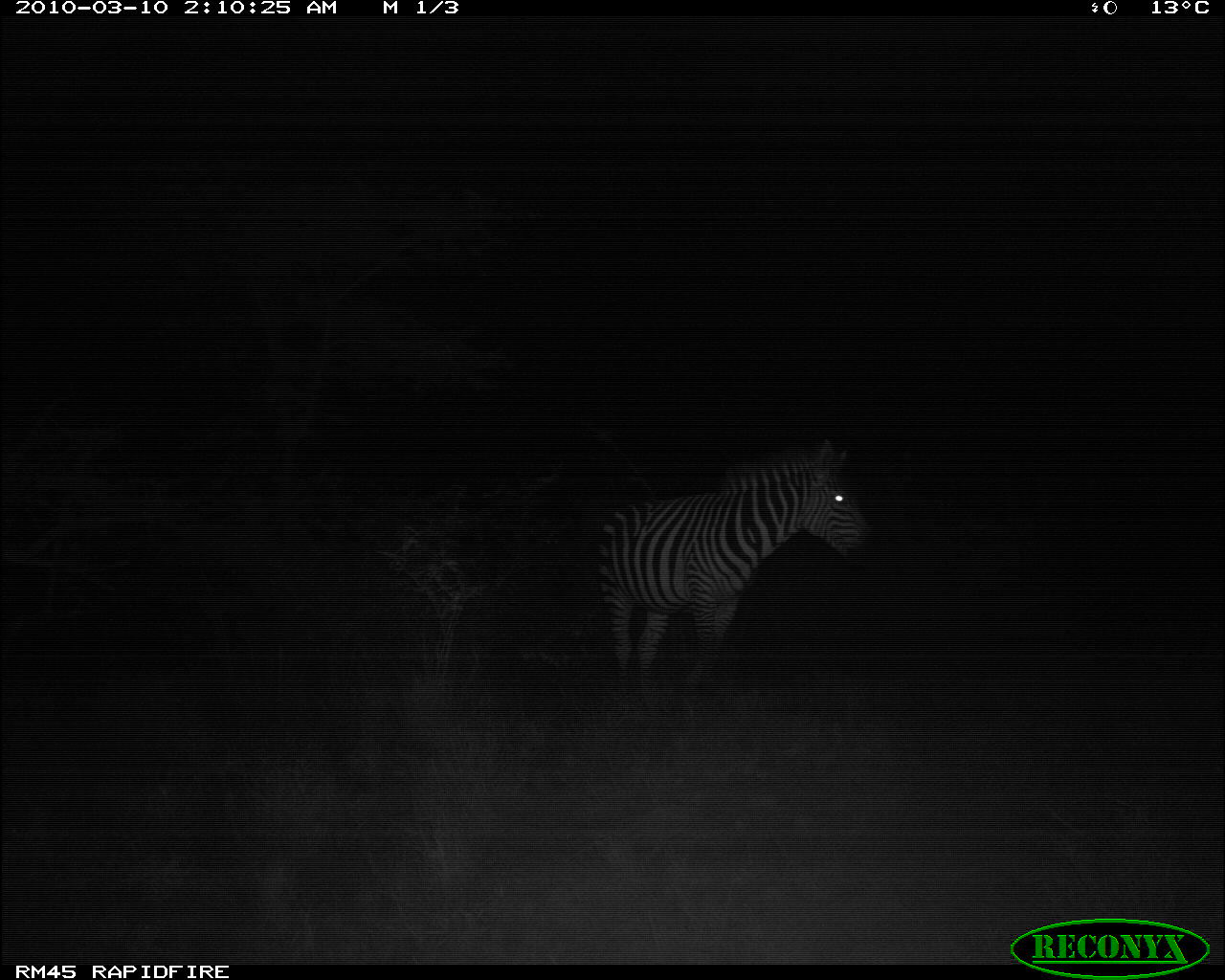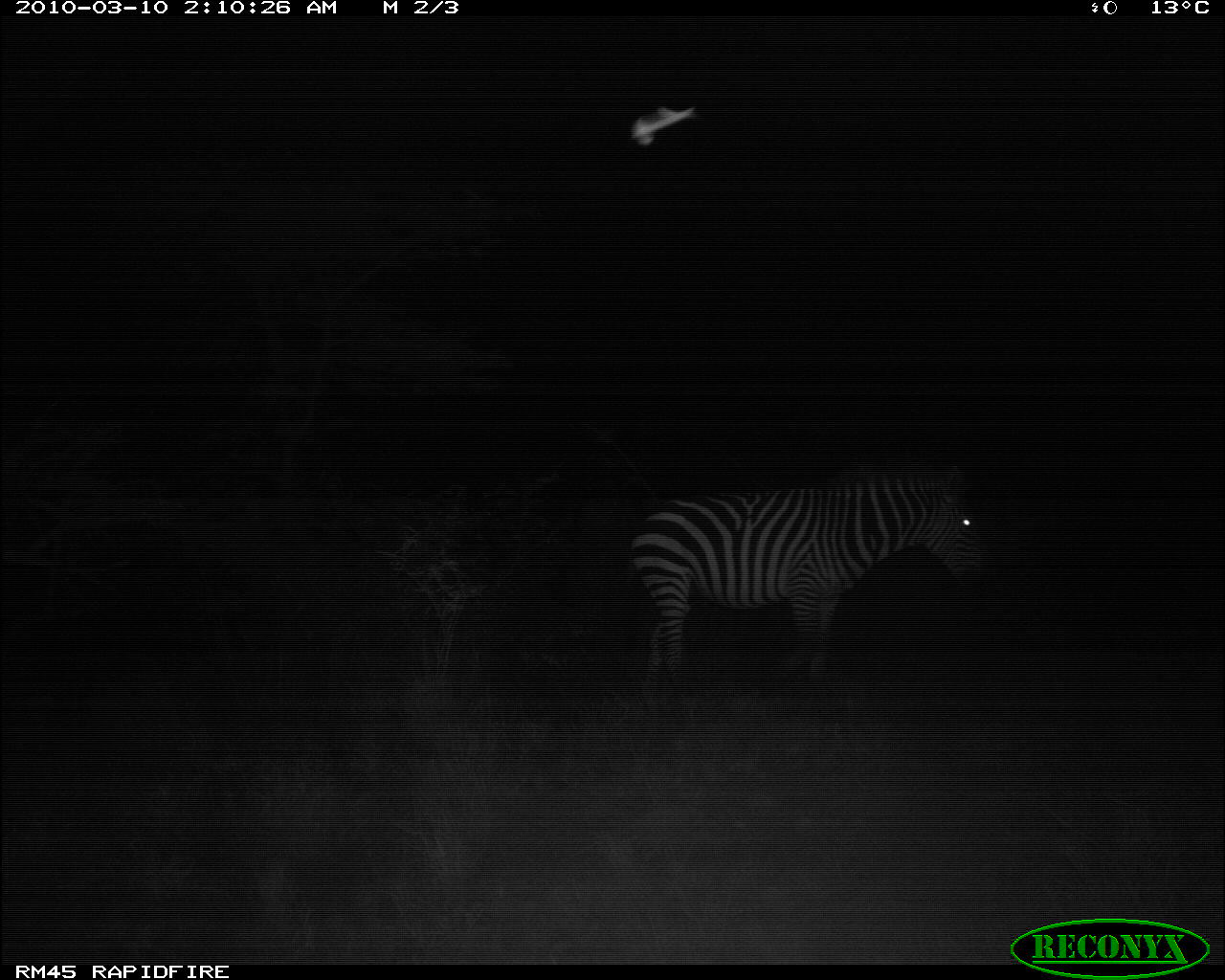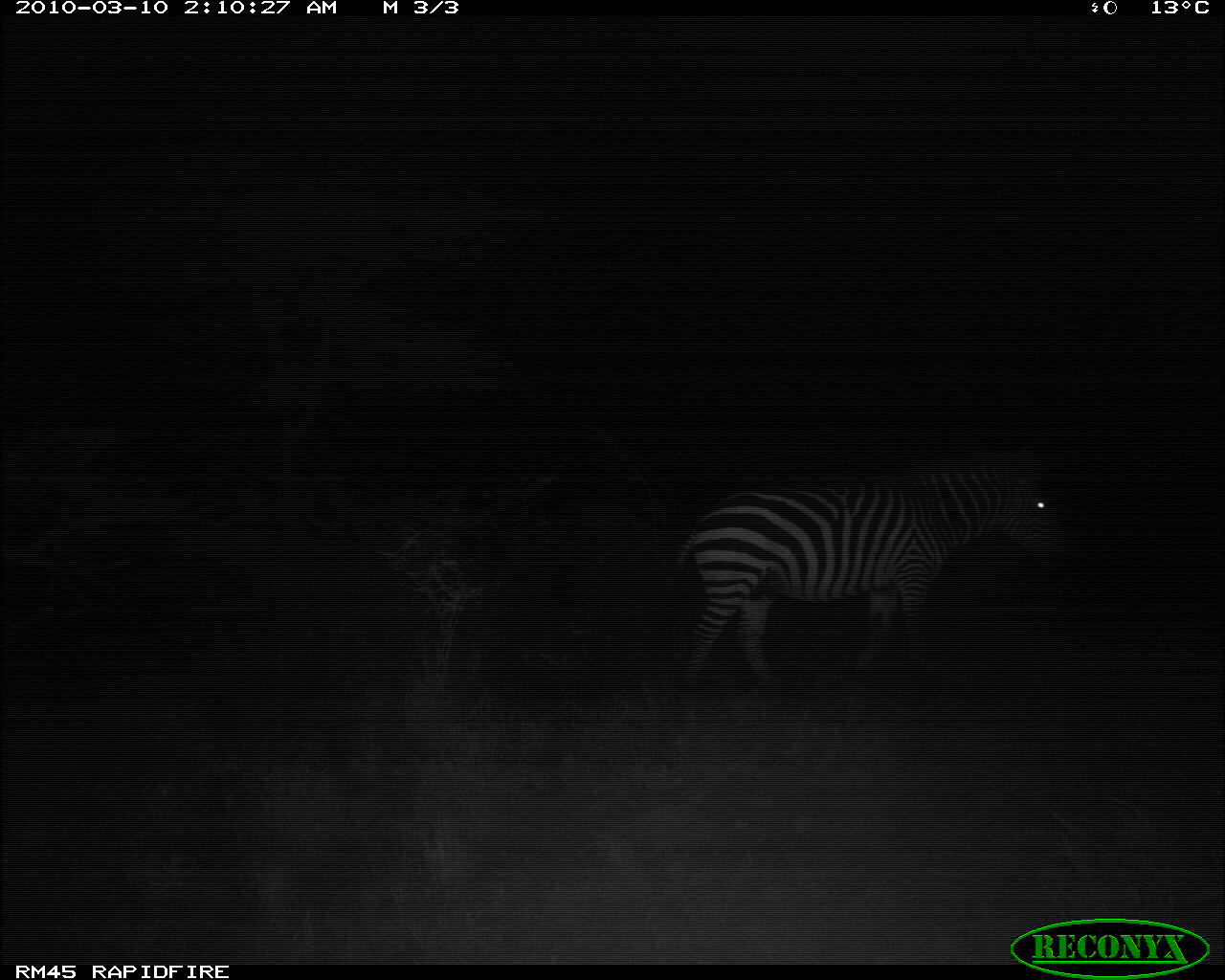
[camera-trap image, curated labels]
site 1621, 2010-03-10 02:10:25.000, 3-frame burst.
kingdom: Animalia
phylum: Chordata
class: Mammalia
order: Perissodactyla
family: Equidae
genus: Equus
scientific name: Equus quagga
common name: plains zebra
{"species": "Equus quagga (plains zebra)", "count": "1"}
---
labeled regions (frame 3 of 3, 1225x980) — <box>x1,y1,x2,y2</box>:
equus quagga: <box>650,444,1074,695</box>